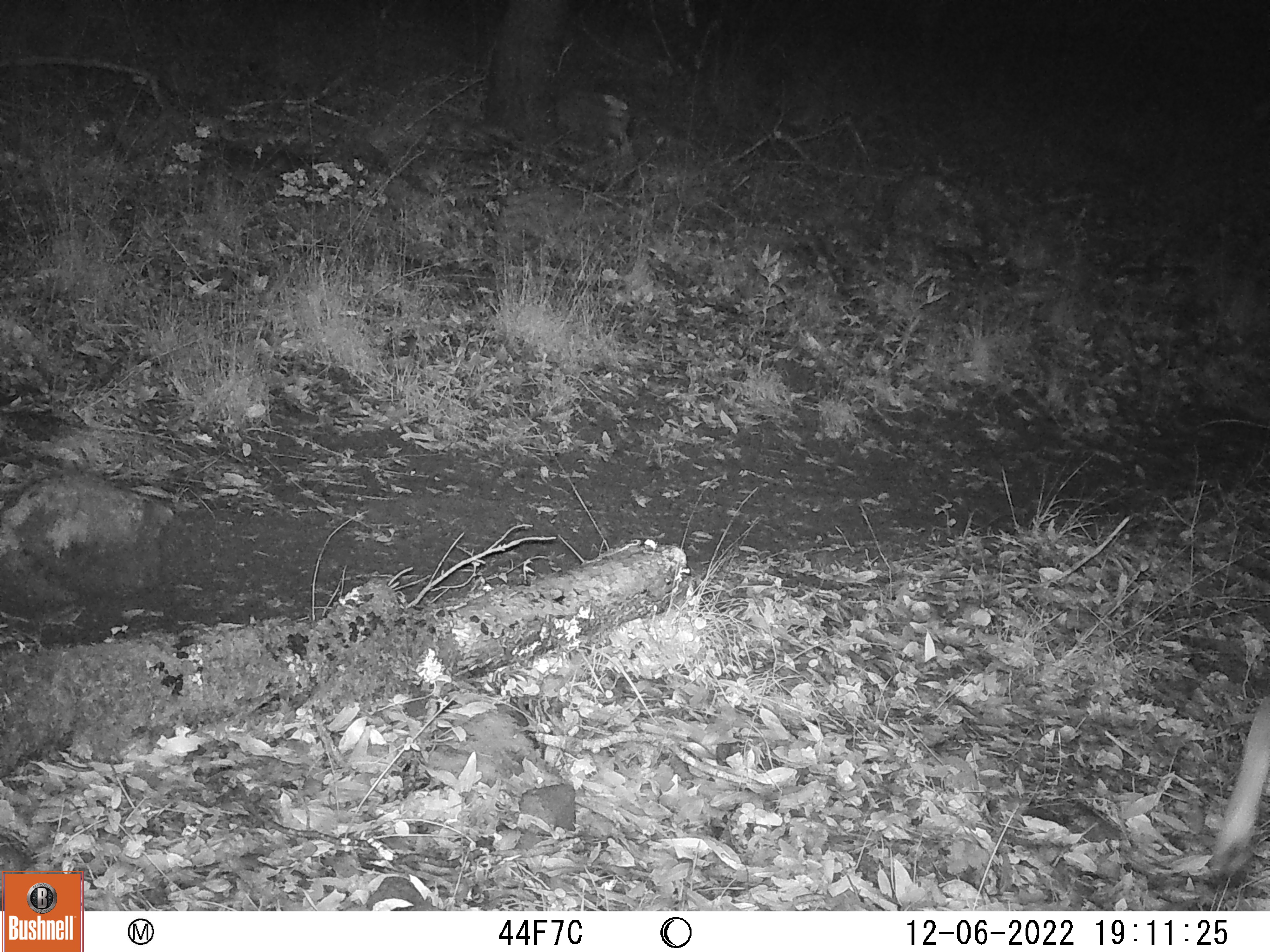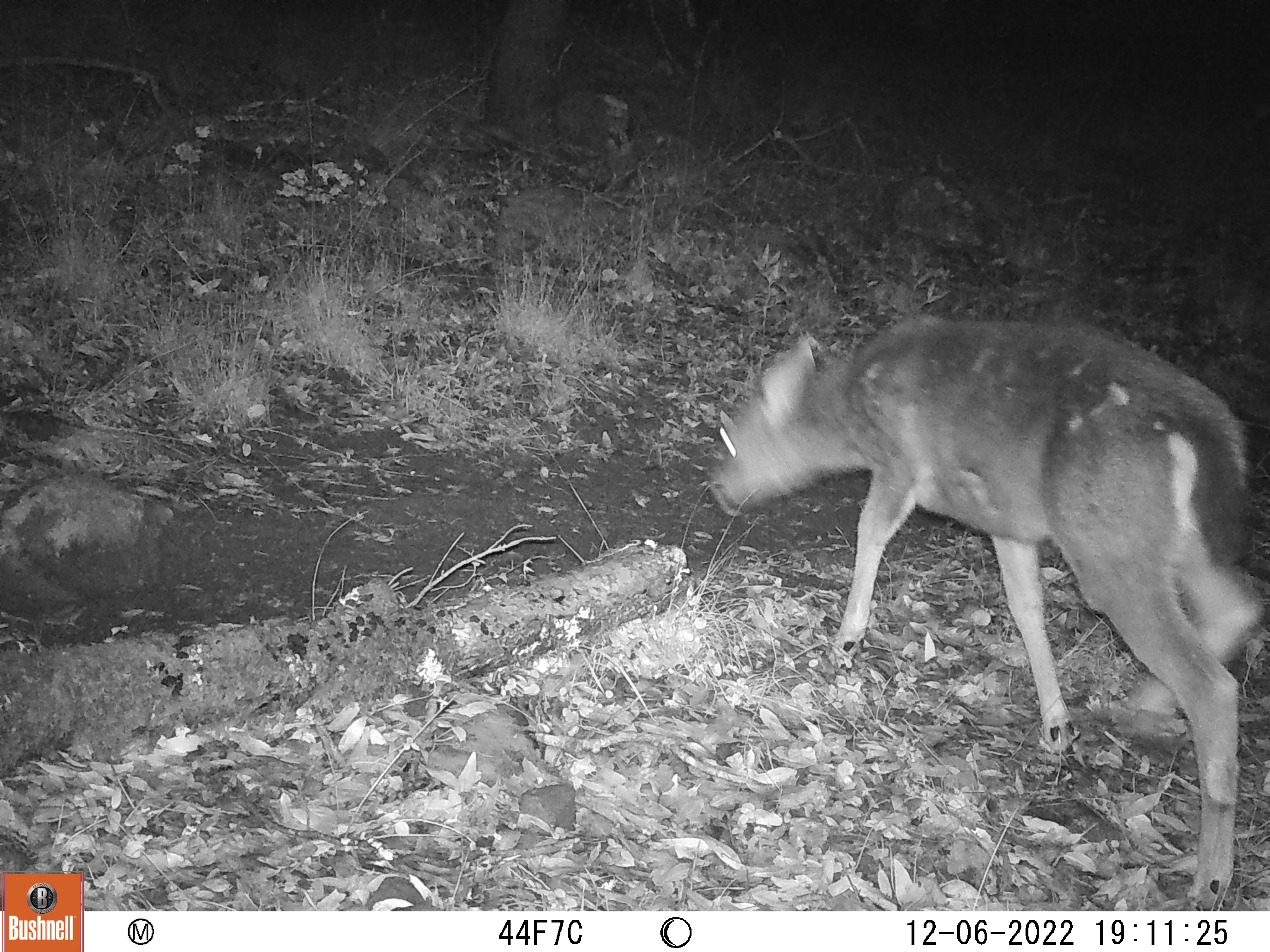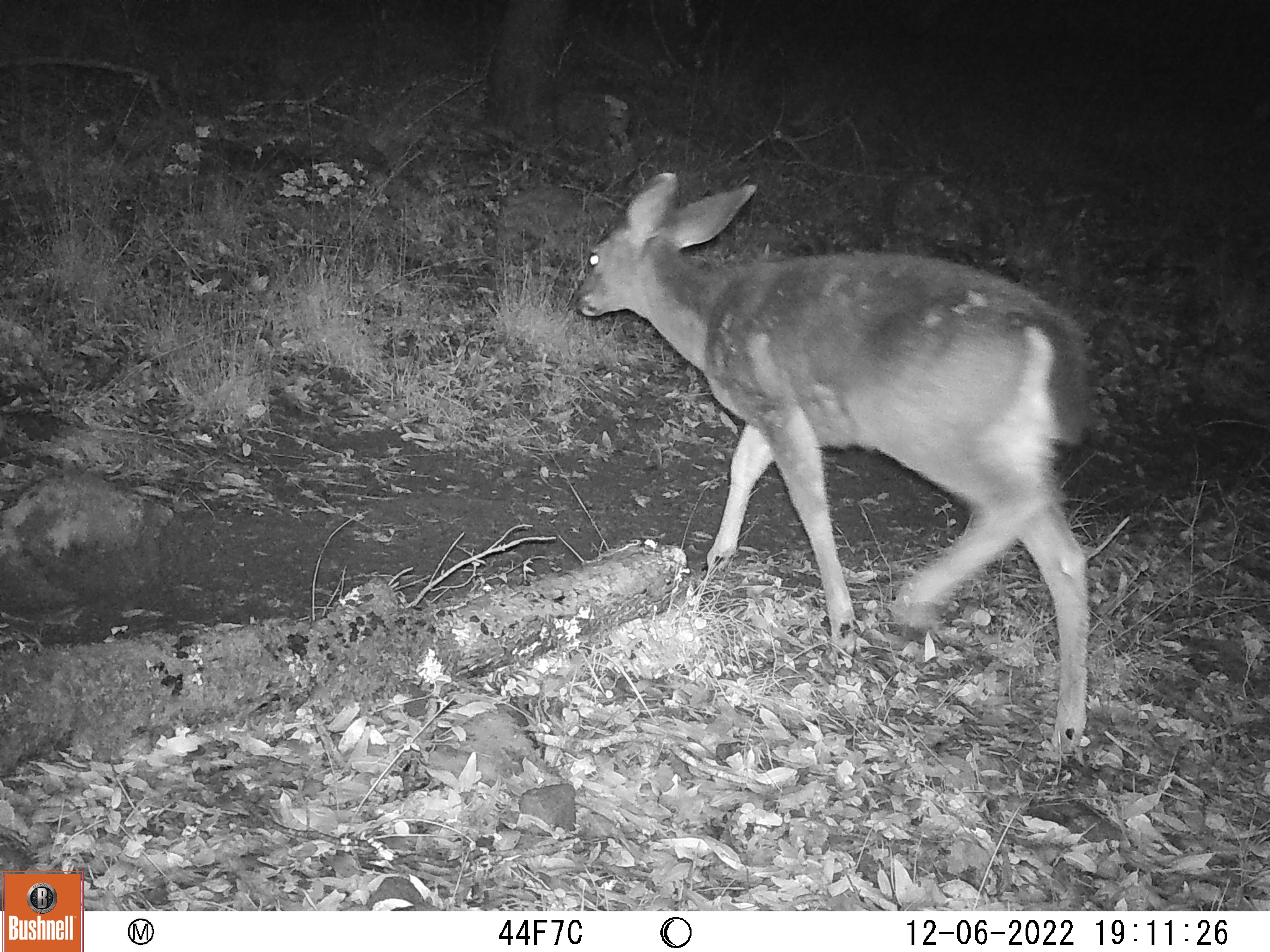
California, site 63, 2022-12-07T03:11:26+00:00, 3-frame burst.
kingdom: Animalia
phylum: Chordata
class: Mammalia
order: Artiodactyla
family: Cervidae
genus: Odocoileus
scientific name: Odocoileus hemionus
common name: mule deer